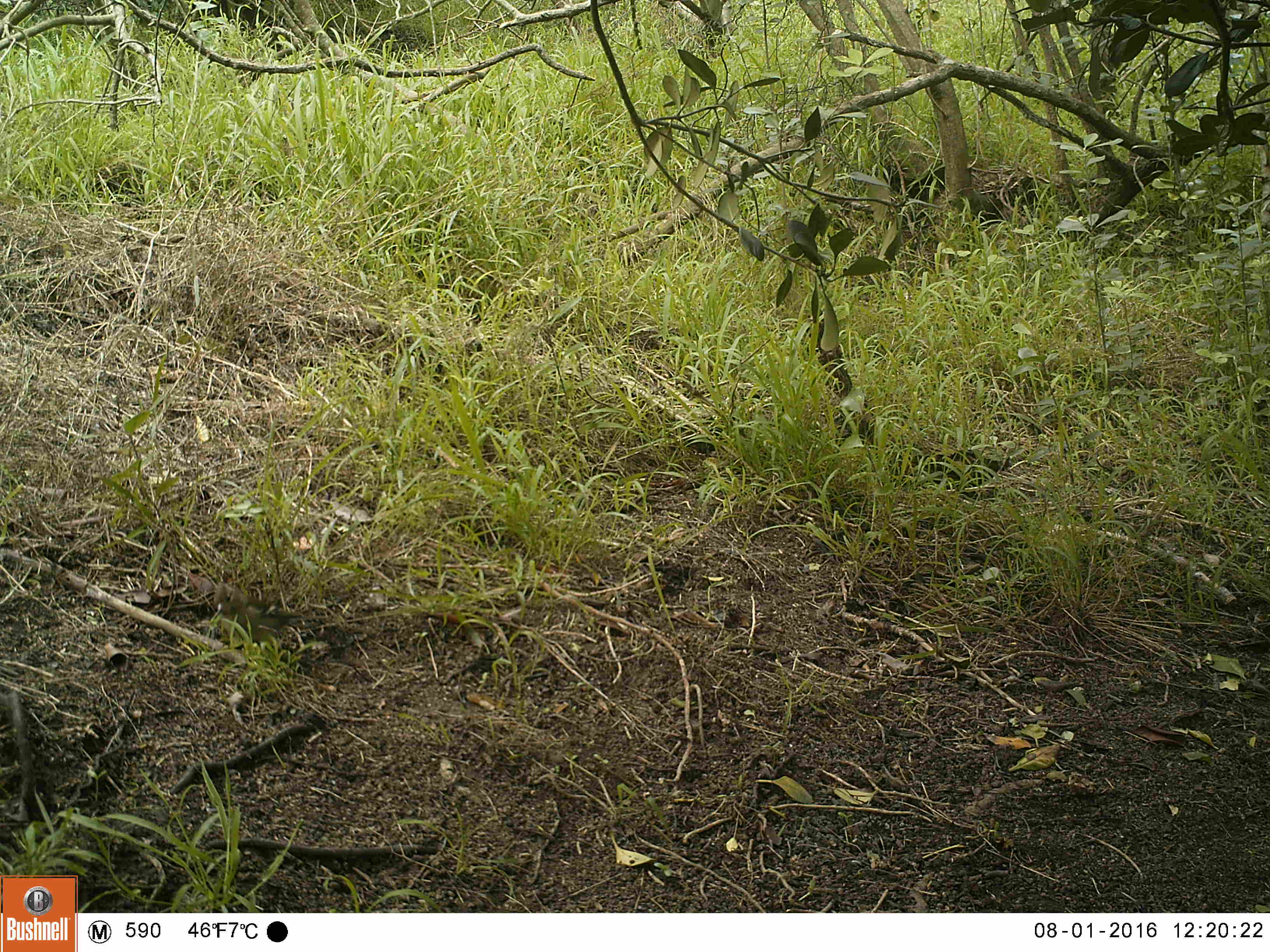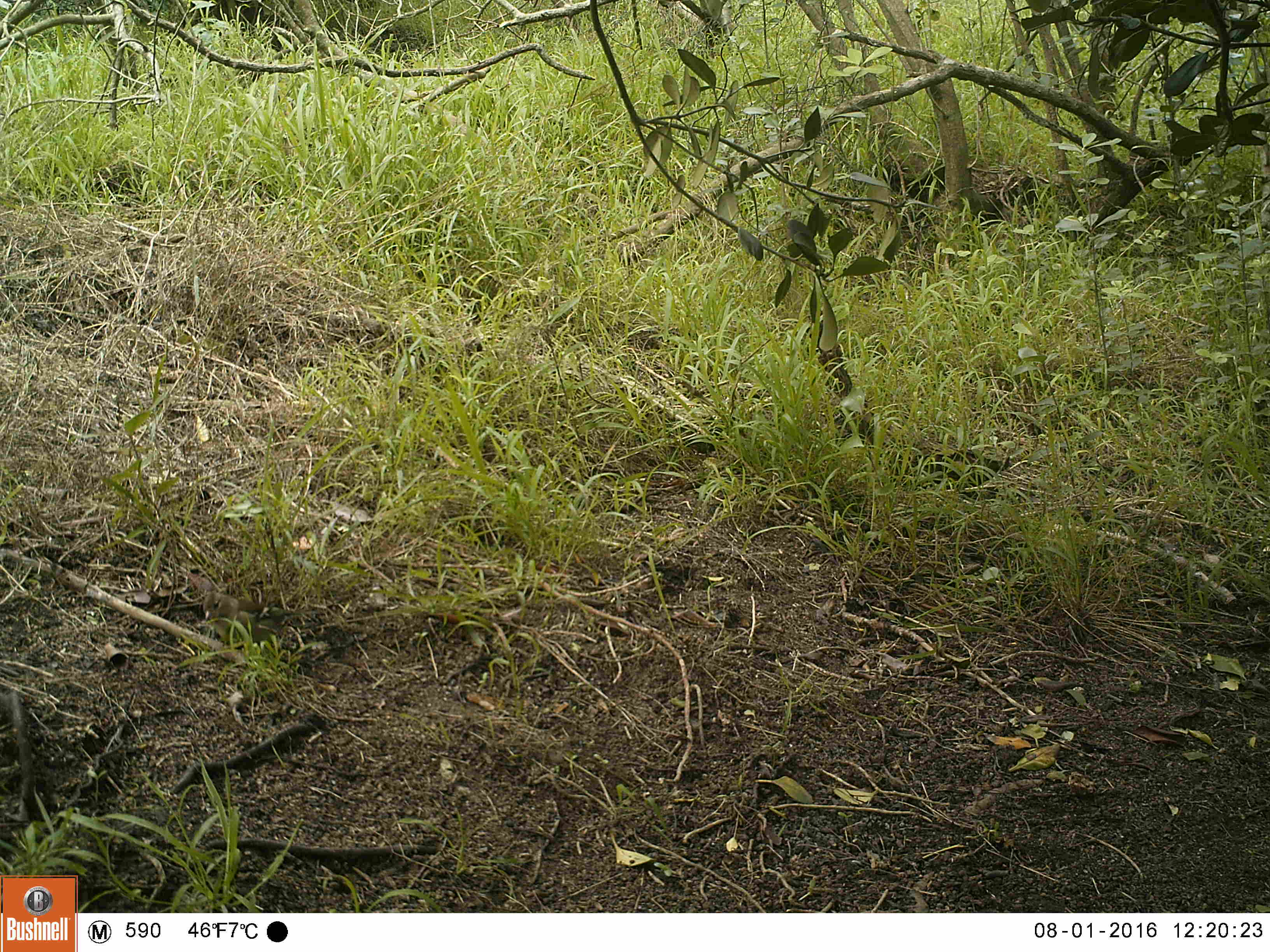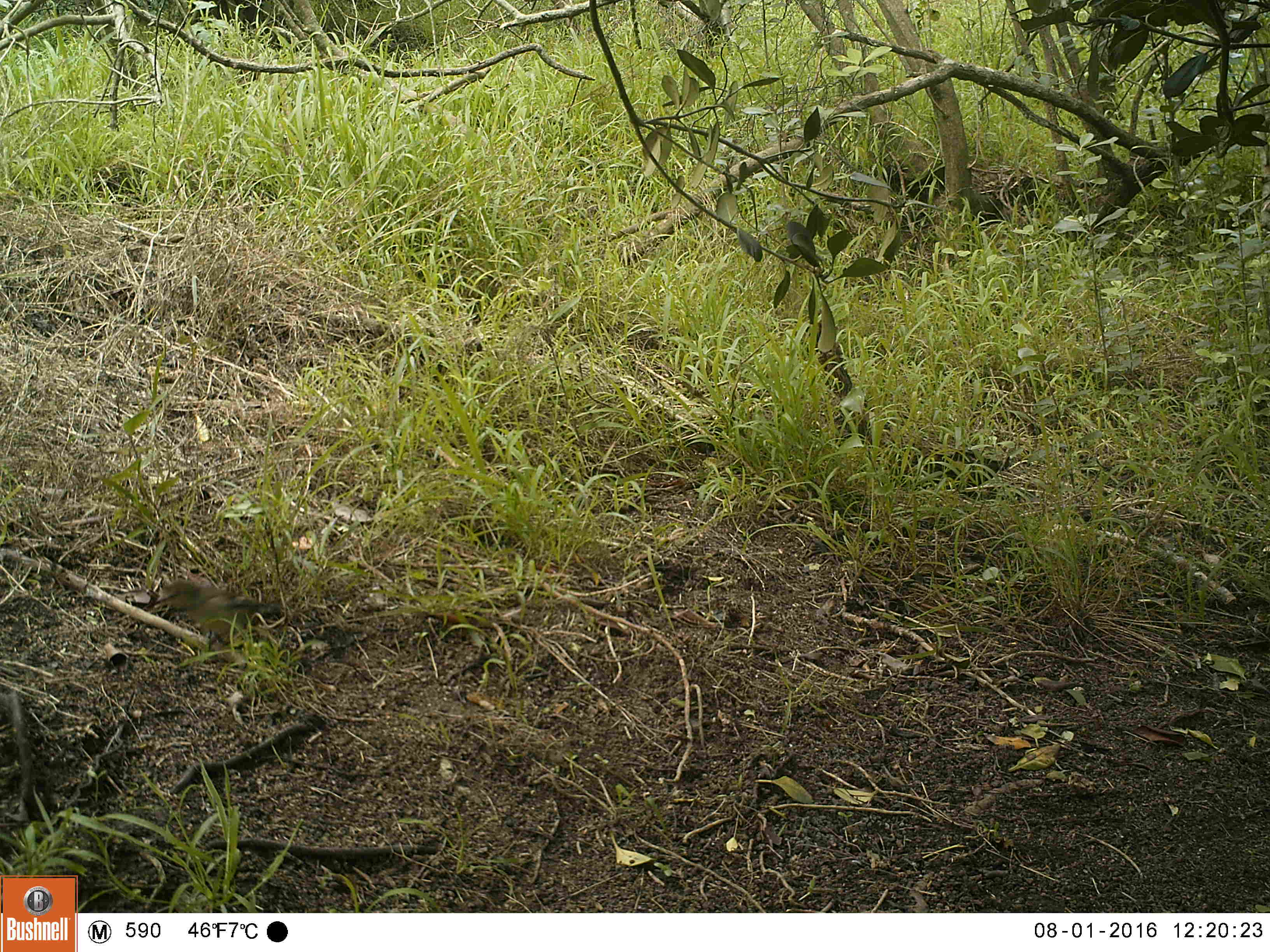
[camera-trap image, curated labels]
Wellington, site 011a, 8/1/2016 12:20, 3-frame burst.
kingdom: Animalia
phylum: Chordata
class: Aves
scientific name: Aves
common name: bird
Bird (Aves).